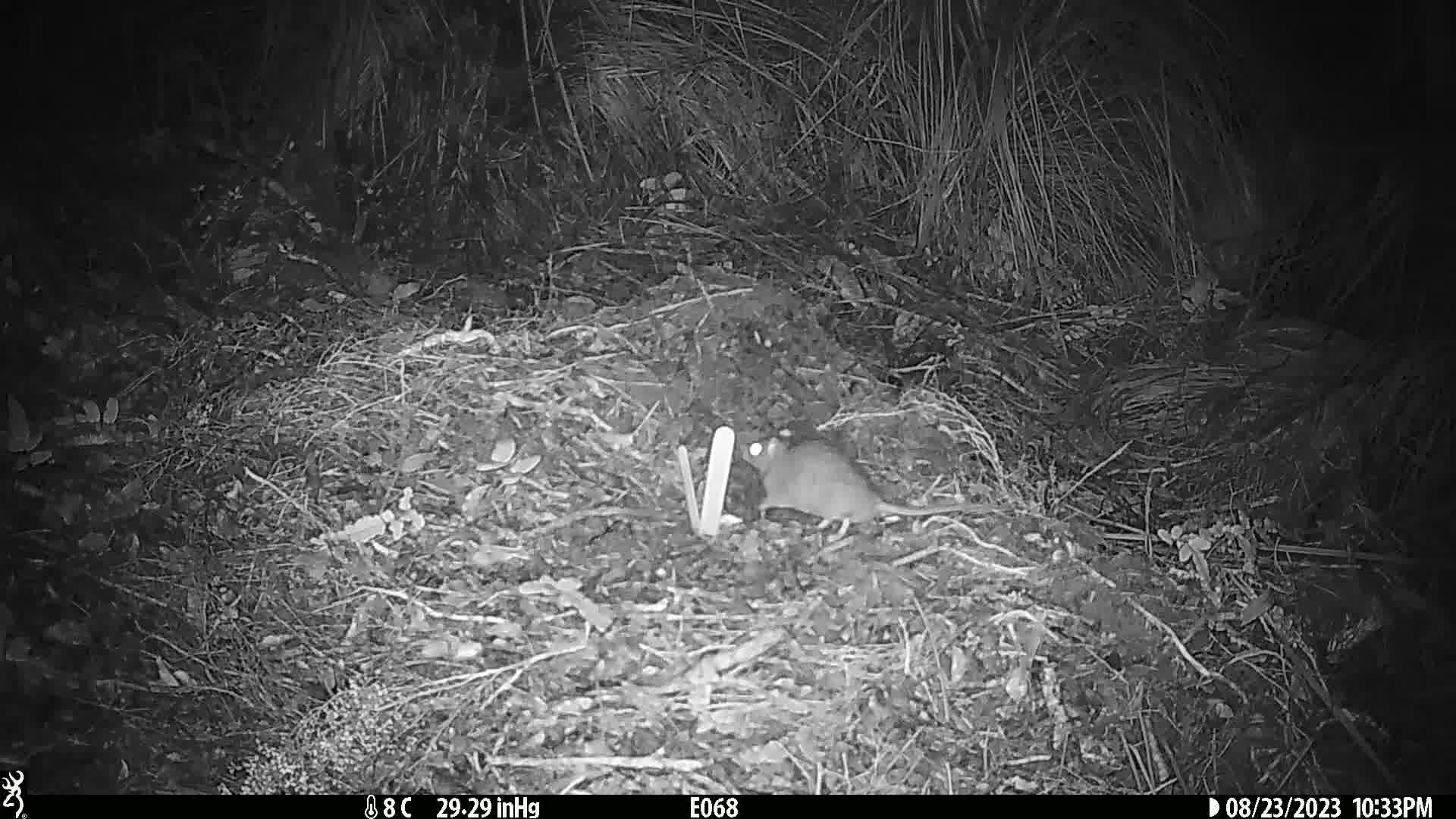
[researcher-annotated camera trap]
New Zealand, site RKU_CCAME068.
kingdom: Animalia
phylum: Chordata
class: Mammalia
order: Rodentia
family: Muridae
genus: Rattus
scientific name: Rattus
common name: rat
Rat (Rattus).